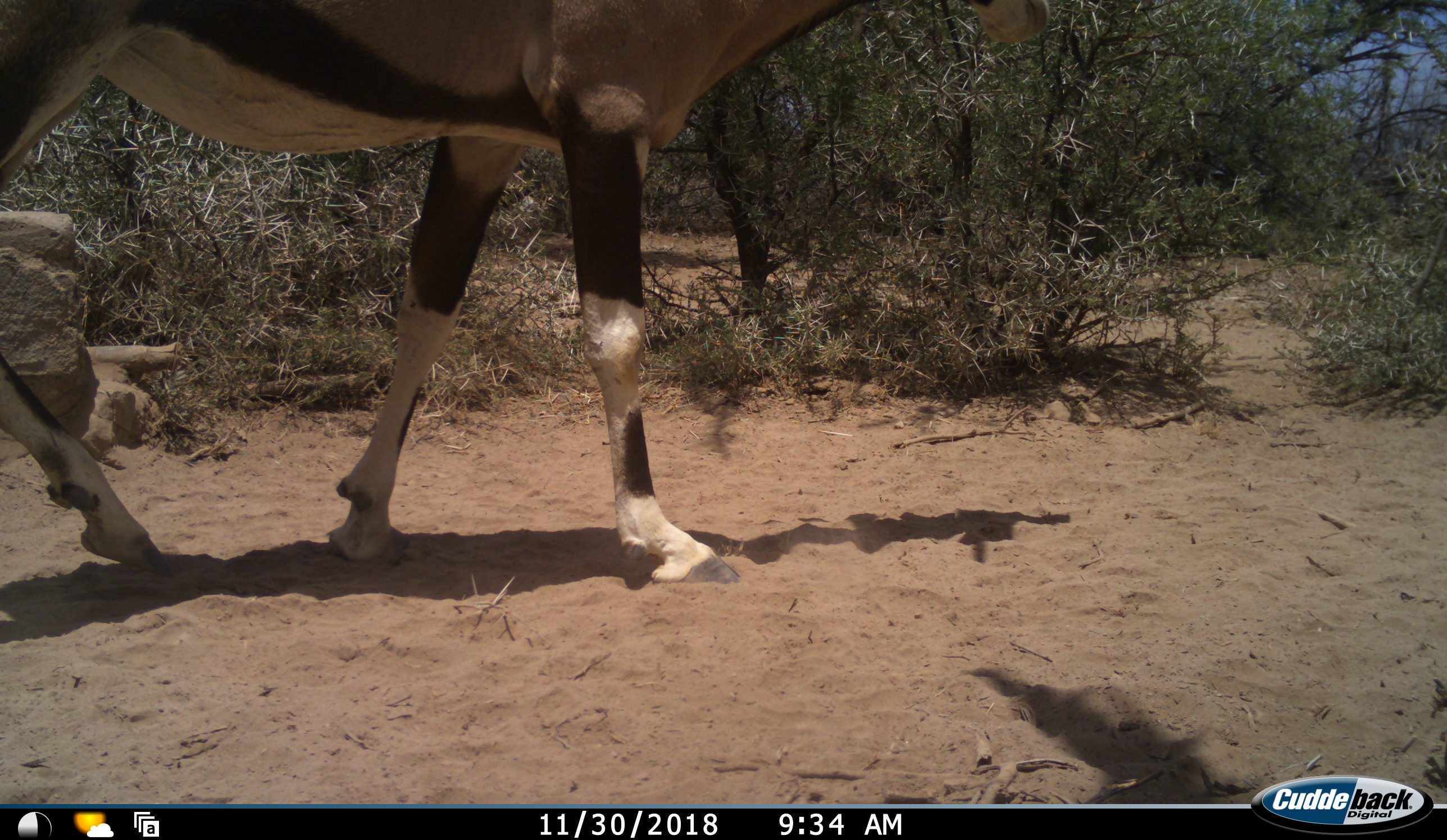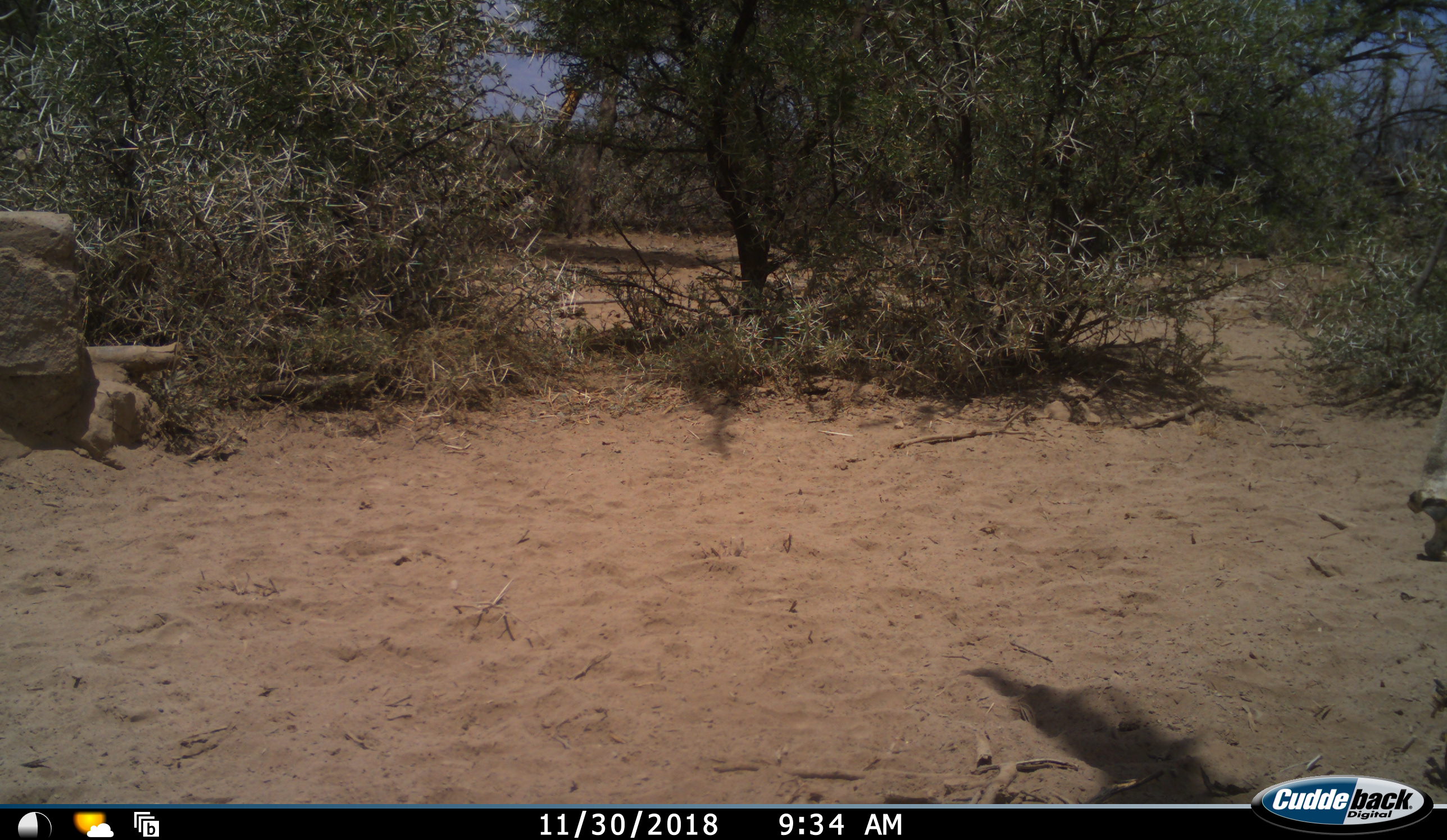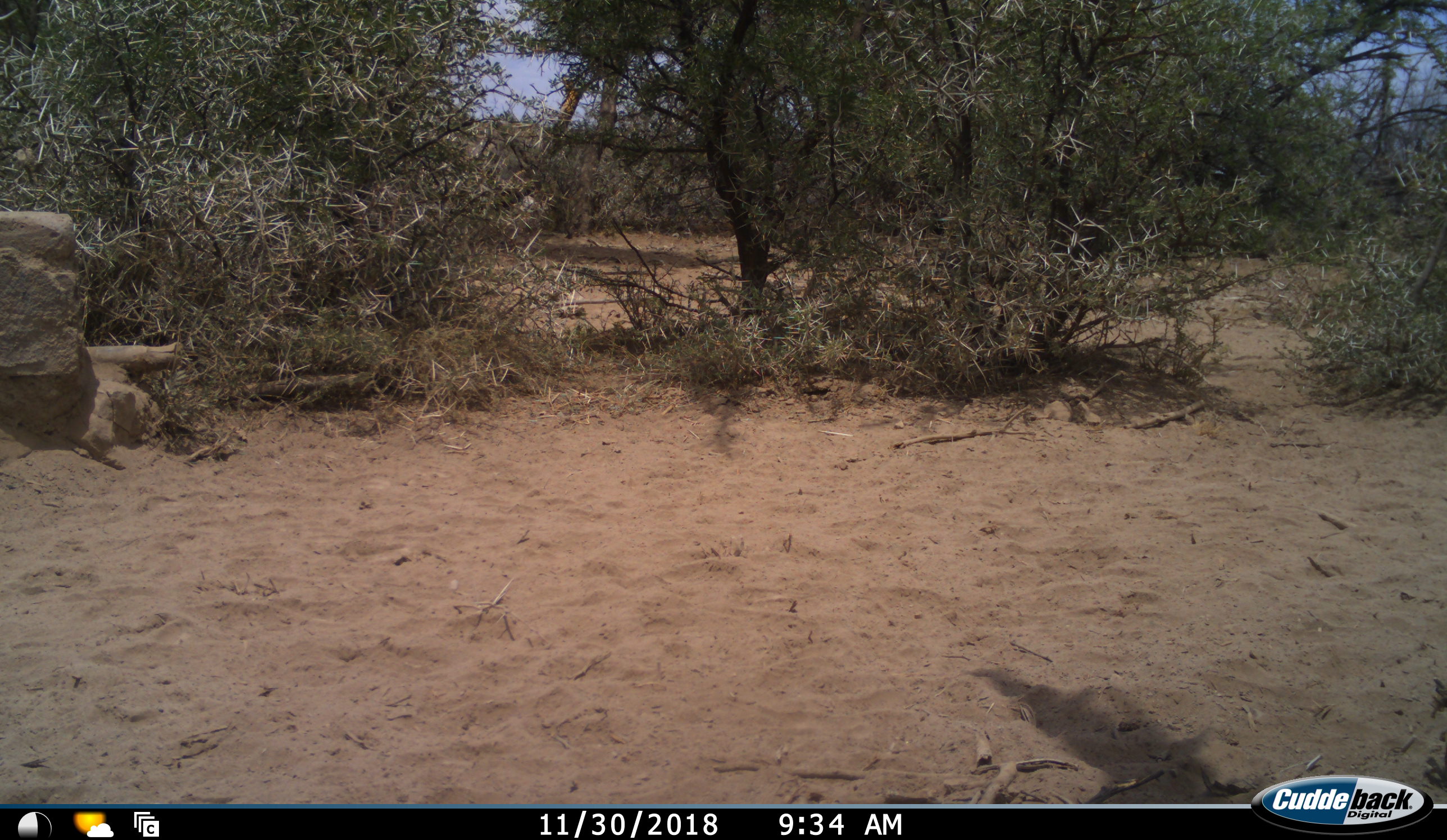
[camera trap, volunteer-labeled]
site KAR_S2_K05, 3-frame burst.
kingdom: Animalia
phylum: Chordata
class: Mammalia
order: Artiodactyla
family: Bovidae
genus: Oryx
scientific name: Oryx gazella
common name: gemsbok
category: oryx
Oryx (gemsbok) (Oryx gazella), count 1. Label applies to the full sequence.